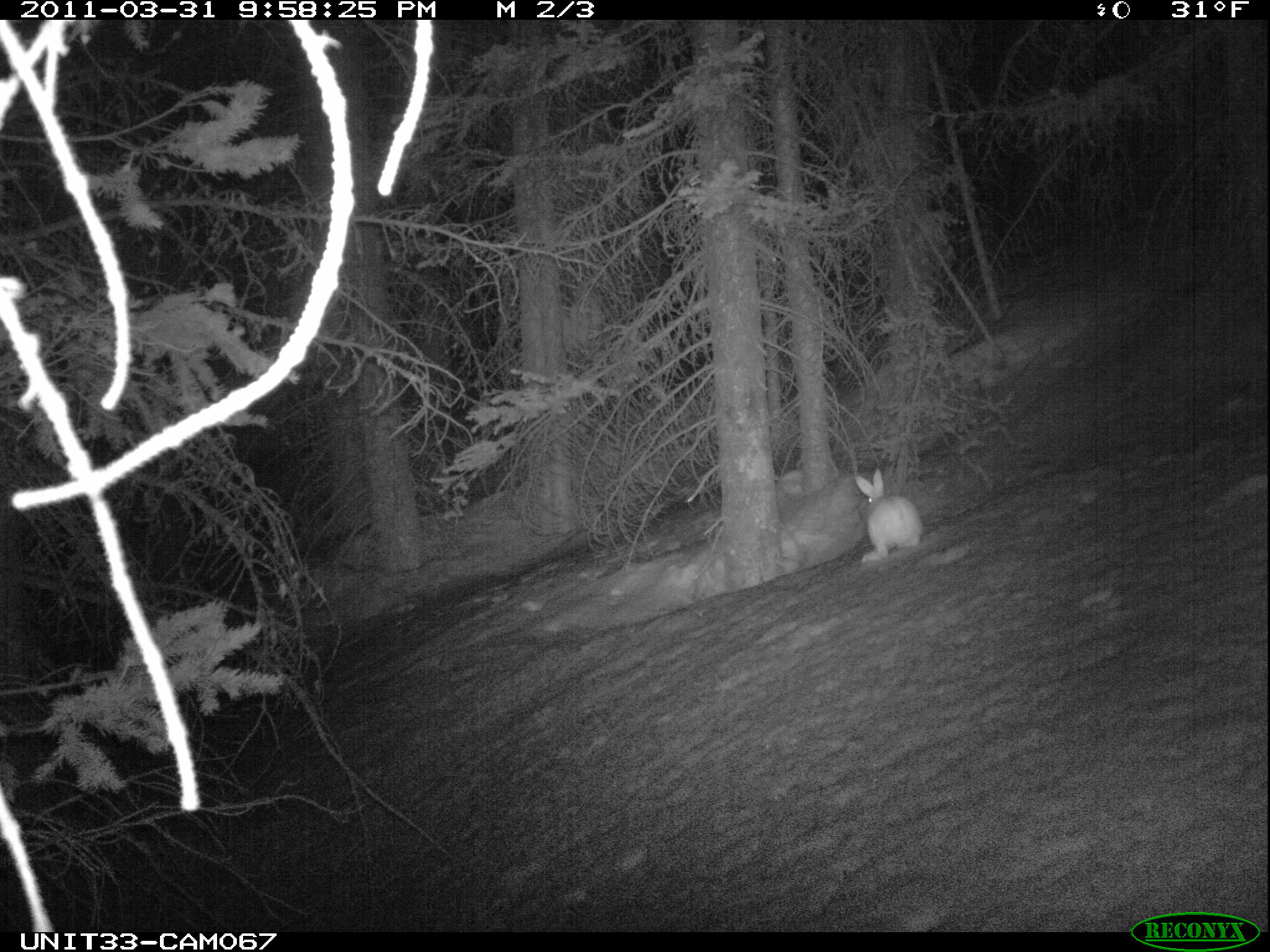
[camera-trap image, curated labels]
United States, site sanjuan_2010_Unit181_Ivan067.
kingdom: Animalia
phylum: Chordata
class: Mammalia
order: Lagomorpha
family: Leporidae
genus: Lepus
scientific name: Lepus americanus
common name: snowshoe hare